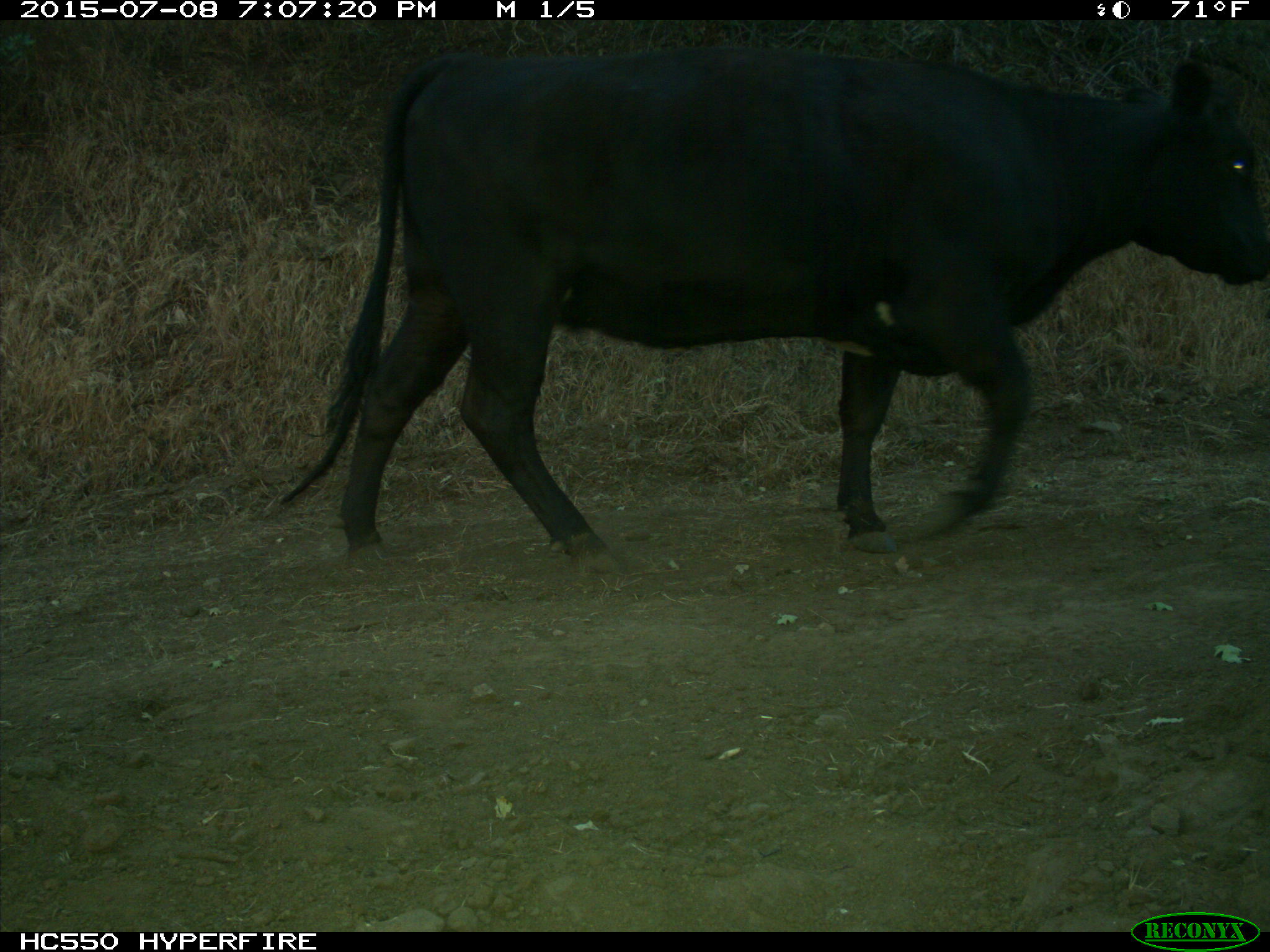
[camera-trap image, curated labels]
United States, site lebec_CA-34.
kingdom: Animalia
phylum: Chordata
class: Mammalia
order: Artiodactyla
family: Bovidae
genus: Bos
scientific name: Bos taurus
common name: domestic cow